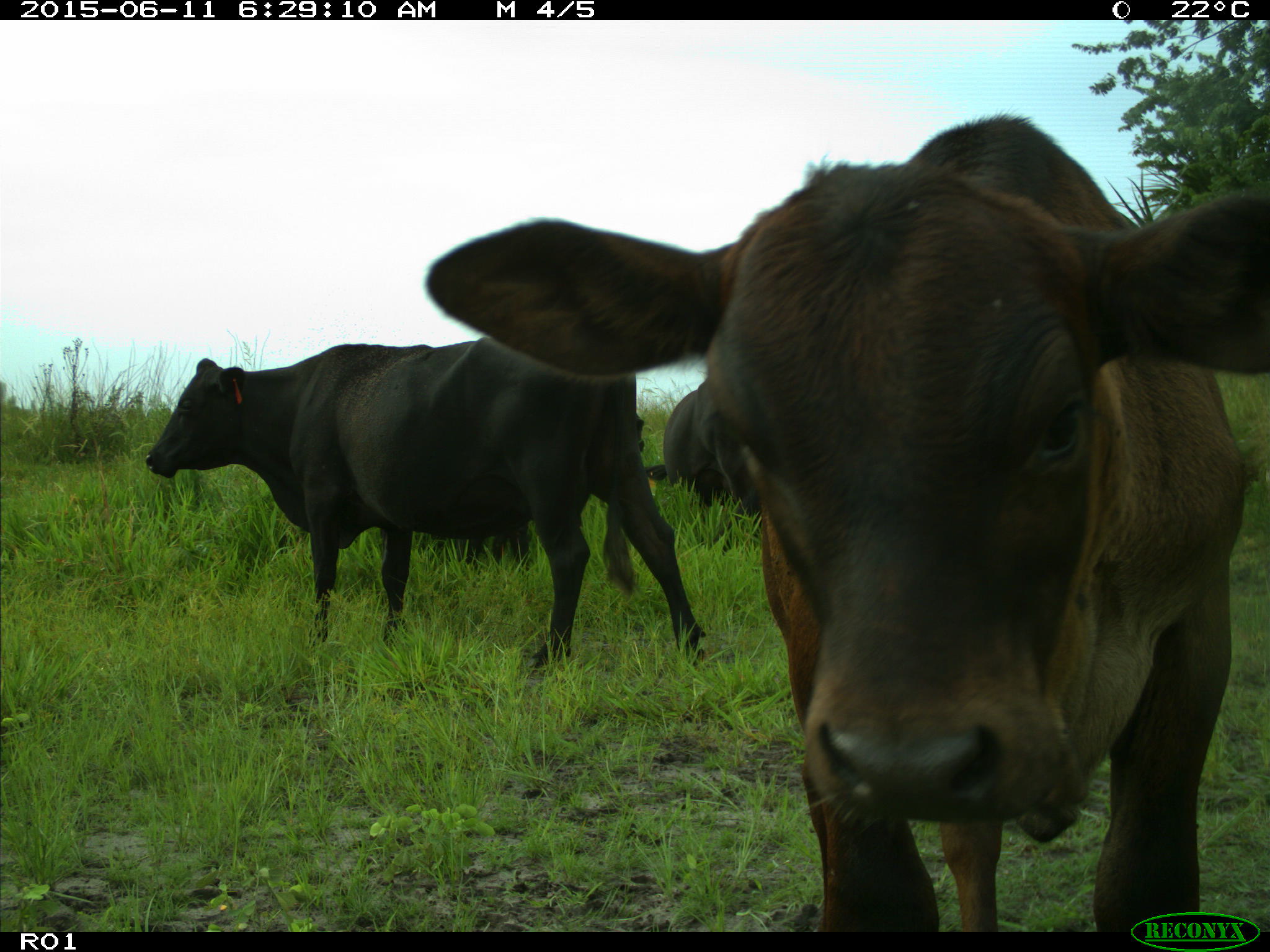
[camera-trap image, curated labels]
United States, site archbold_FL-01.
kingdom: Animalia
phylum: Chordata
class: Mammalia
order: Artiodactyla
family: Bovidae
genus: Bos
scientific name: Bos taurus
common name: domestic cow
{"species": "Bos taurus (domestic cow)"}